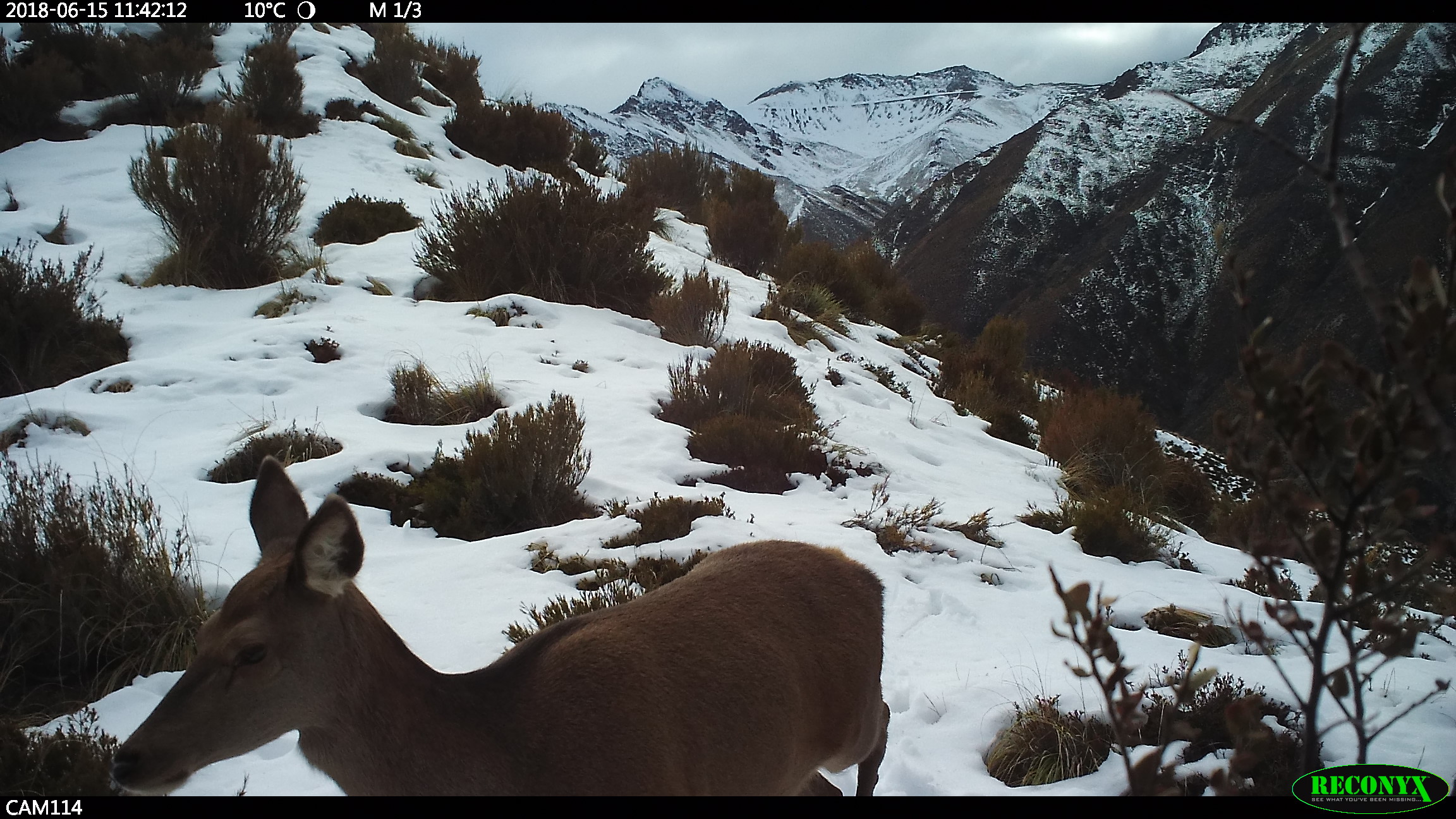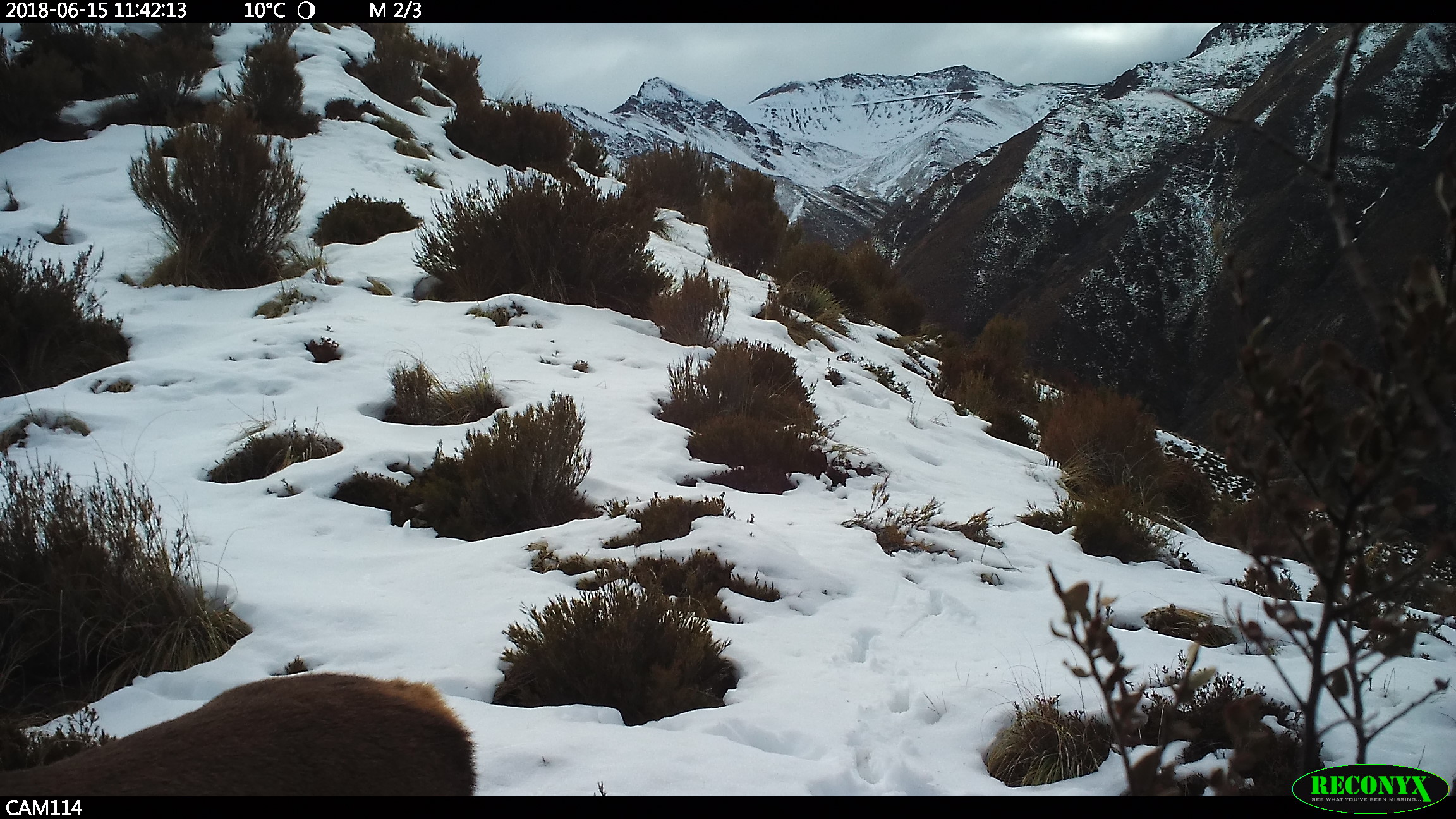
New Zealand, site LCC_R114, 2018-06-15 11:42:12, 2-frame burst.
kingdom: Animalia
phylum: Chordata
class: Mammalia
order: Artiodactyla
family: Cervidae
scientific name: Cervidae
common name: deer